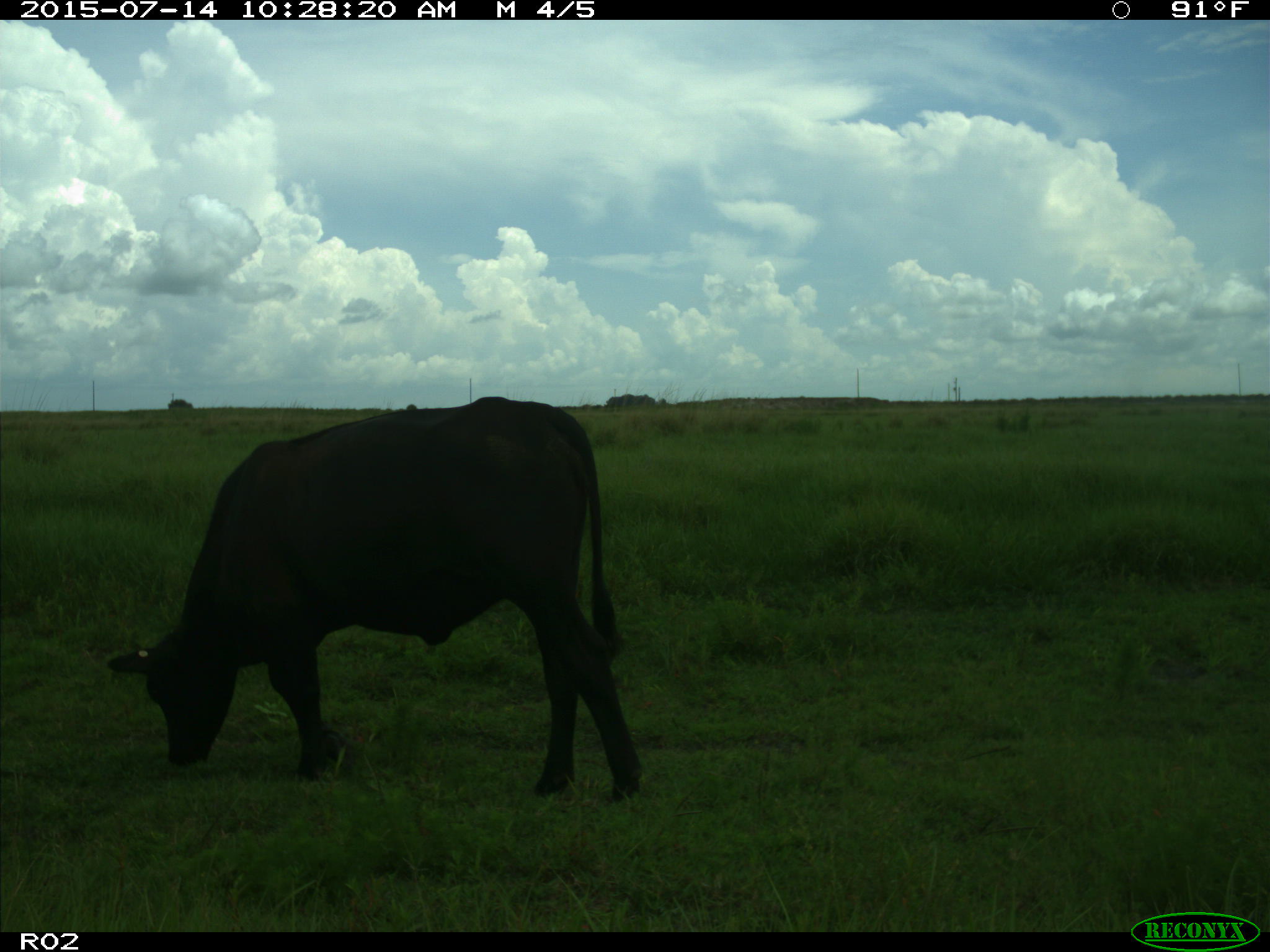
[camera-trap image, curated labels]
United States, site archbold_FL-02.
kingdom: Animalia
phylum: Chordata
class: Mammalia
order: Artiodactyla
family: Bovidae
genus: Bos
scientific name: Bos taurus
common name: domestic cow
Bos taurus (domestic cow).